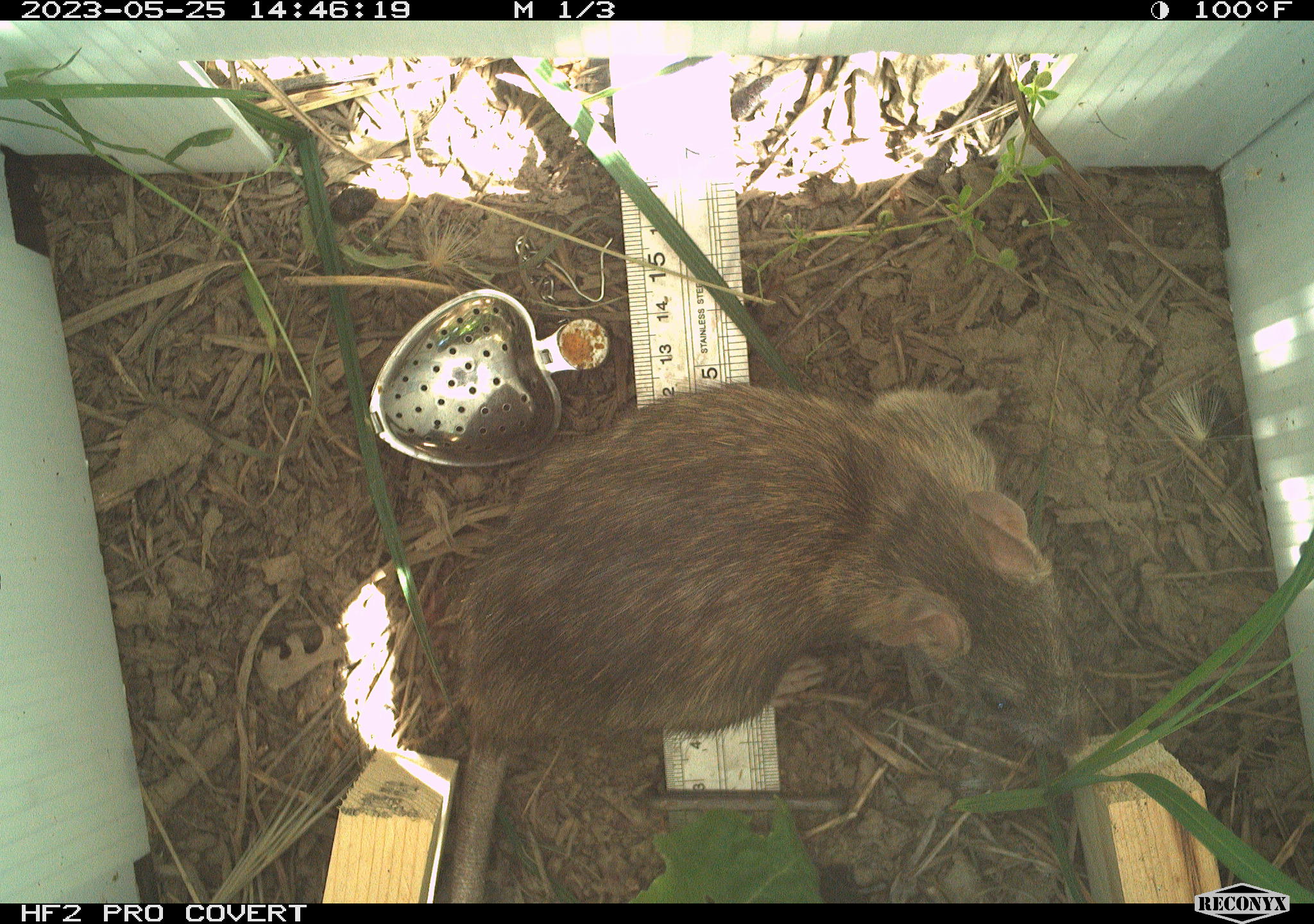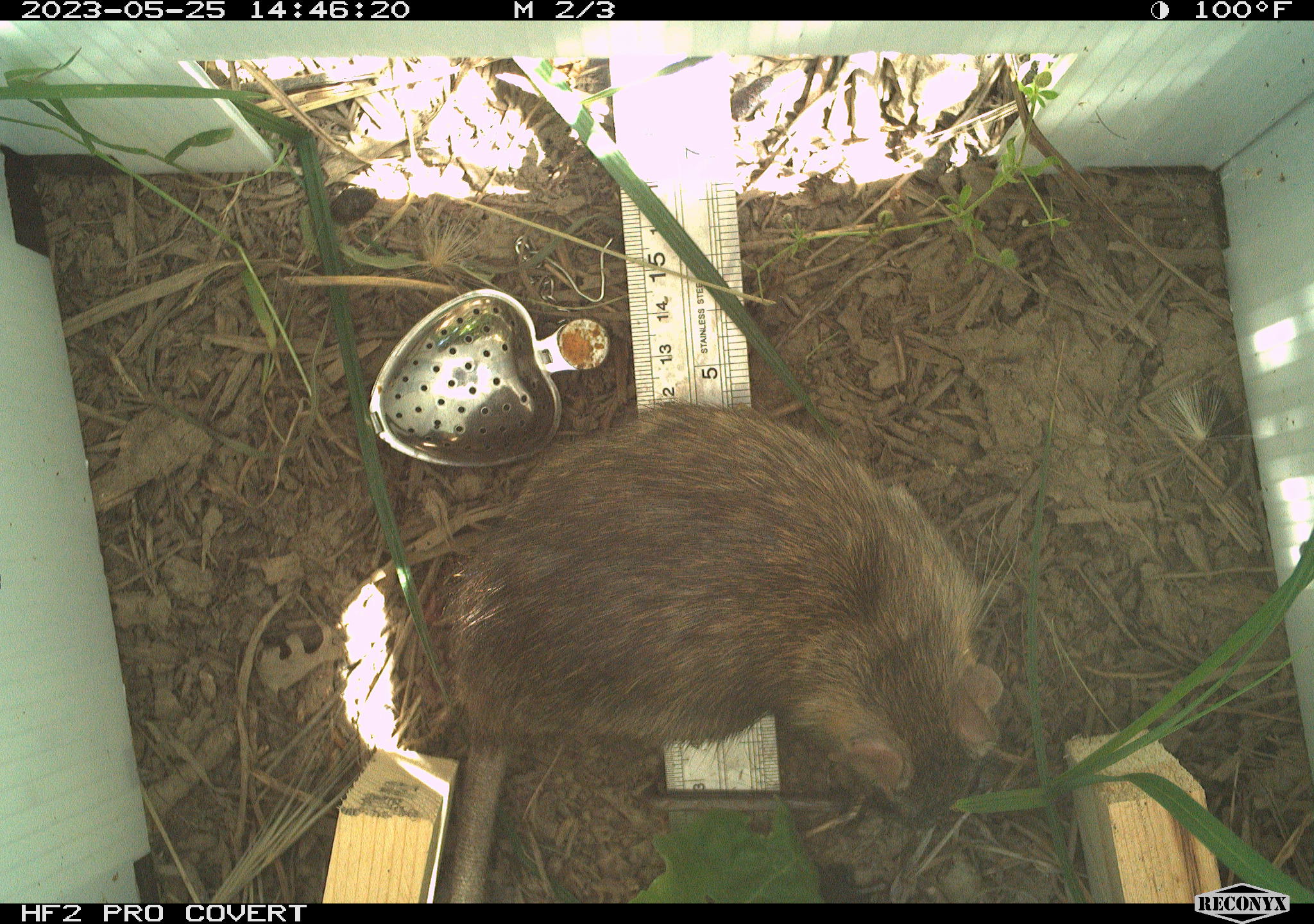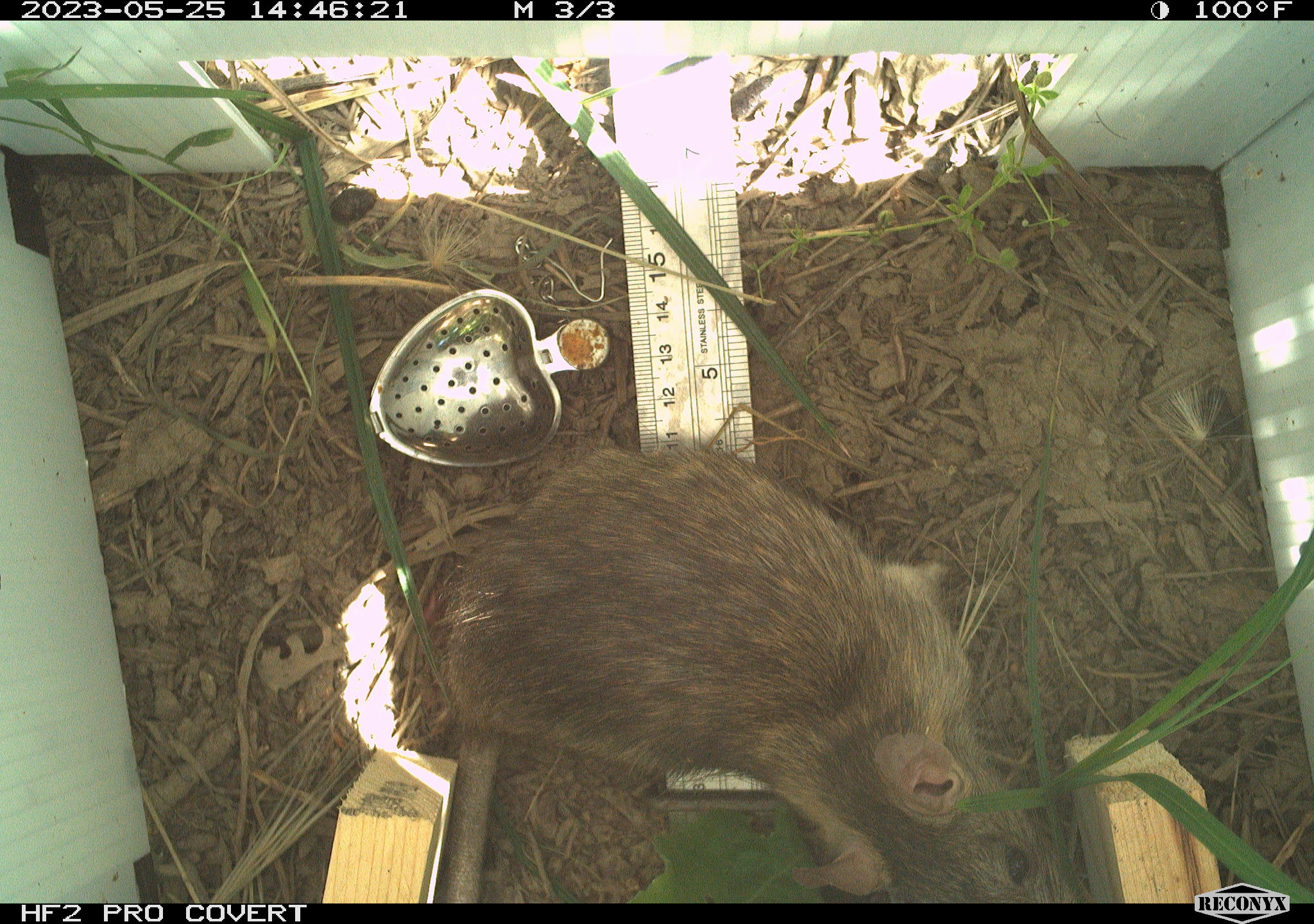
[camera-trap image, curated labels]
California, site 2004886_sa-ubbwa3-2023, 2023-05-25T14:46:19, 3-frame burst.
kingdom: Animalia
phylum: Chordata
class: Mammalia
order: Rodentia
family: Muridae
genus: Rattus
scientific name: Rattus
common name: rat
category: rattus species